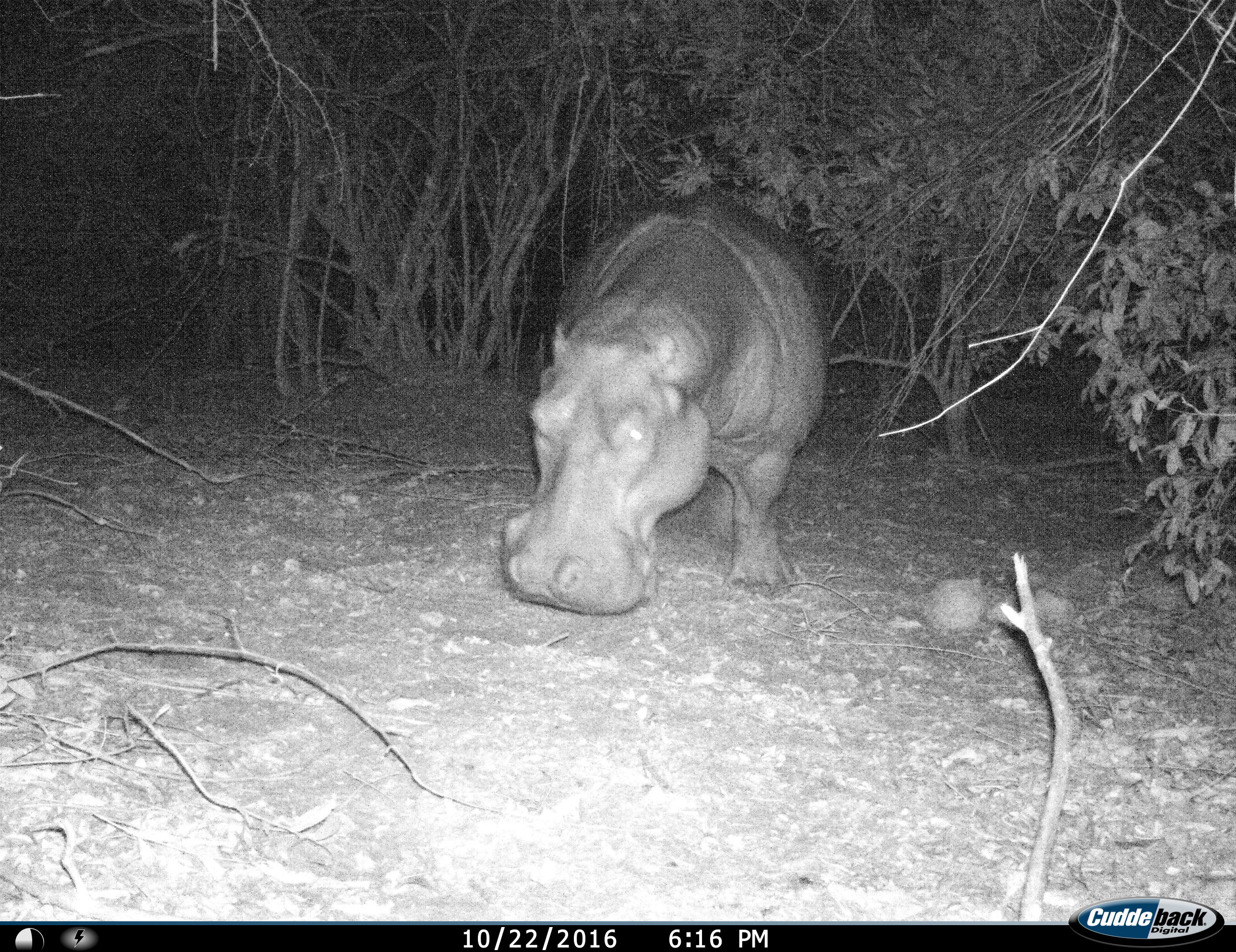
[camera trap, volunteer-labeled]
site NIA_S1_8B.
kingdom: Animalia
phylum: Chordata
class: Mammalia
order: Artiodactyla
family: Hippopotamidae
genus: Hippopotamus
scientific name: Hippopotamus amphibius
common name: hippopotamus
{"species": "hippopotamus (Hippopotamus amphibius)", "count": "1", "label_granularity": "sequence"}